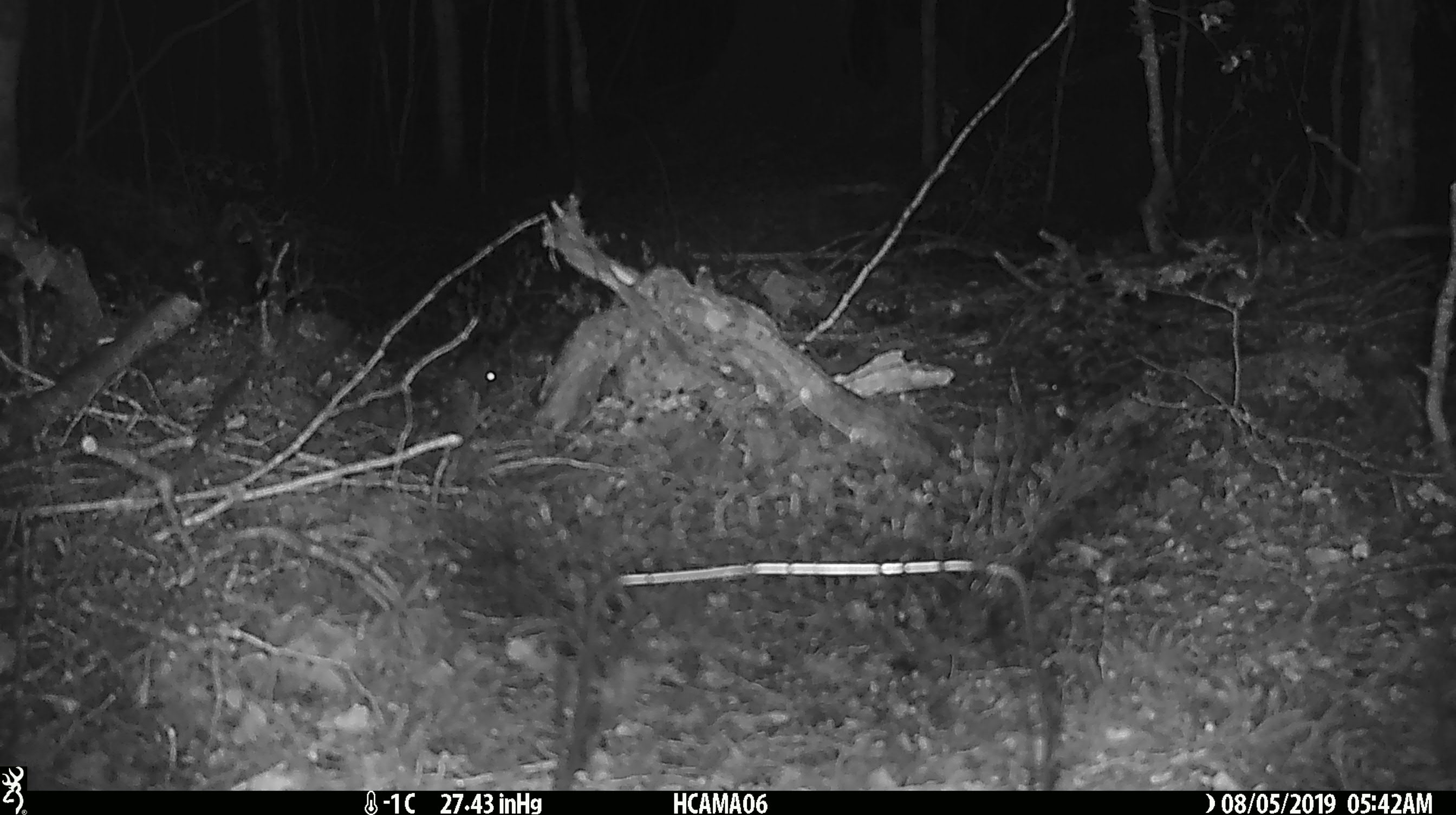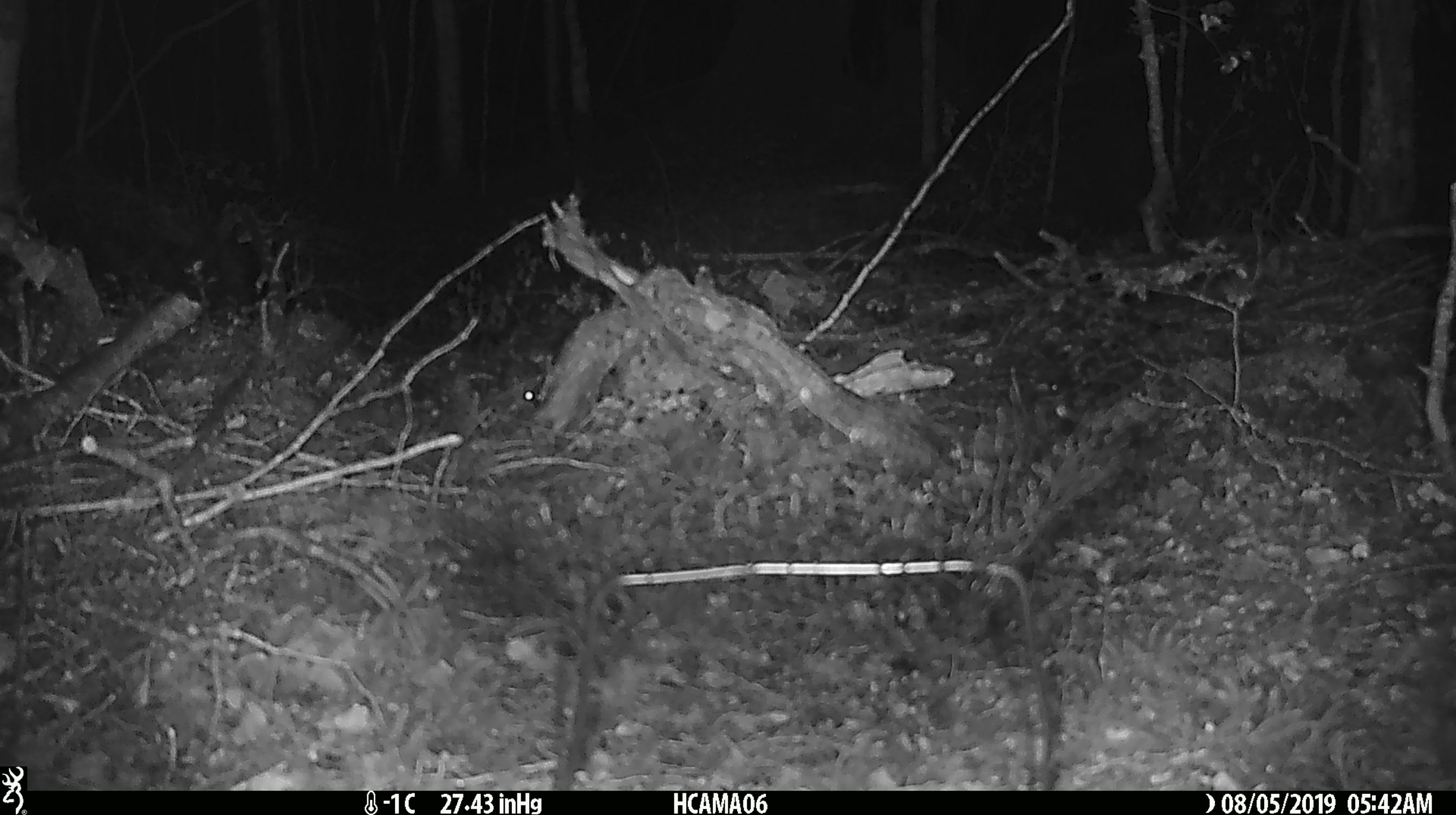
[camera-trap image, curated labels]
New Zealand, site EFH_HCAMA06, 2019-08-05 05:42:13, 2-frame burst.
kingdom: Animalia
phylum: Chordata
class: Mammalia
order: Rodentia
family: Muridae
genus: Mus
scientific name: Mus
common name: mouse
Mouse (Mus).